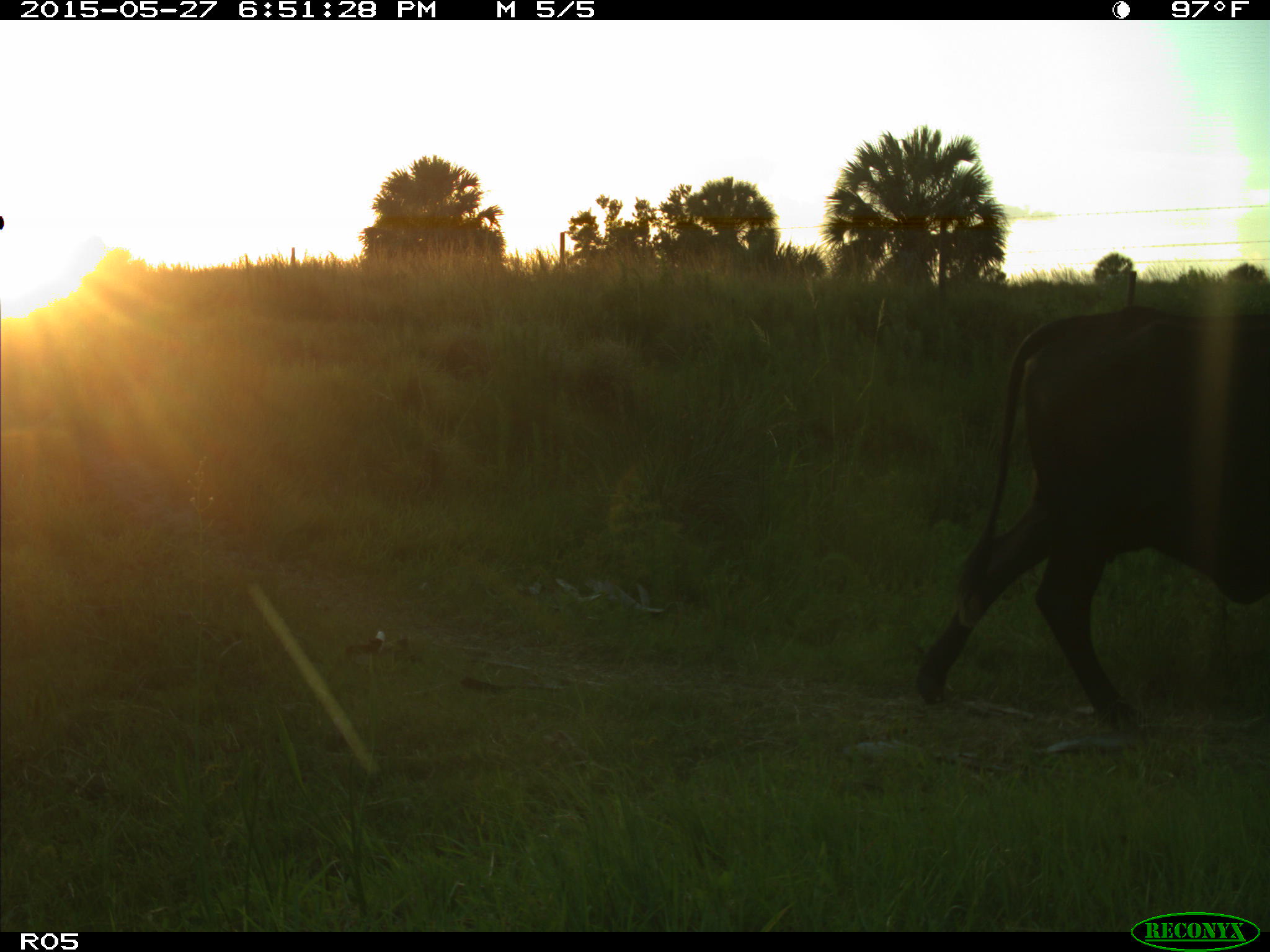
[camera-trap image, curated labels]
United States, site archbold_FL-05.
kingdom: Animalia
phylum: Chordata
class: Mammalia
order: Artiodactyla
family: Bovidae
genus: Bos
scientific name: Bos taurus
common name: domestic cow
Bos taurus (domestic cow).